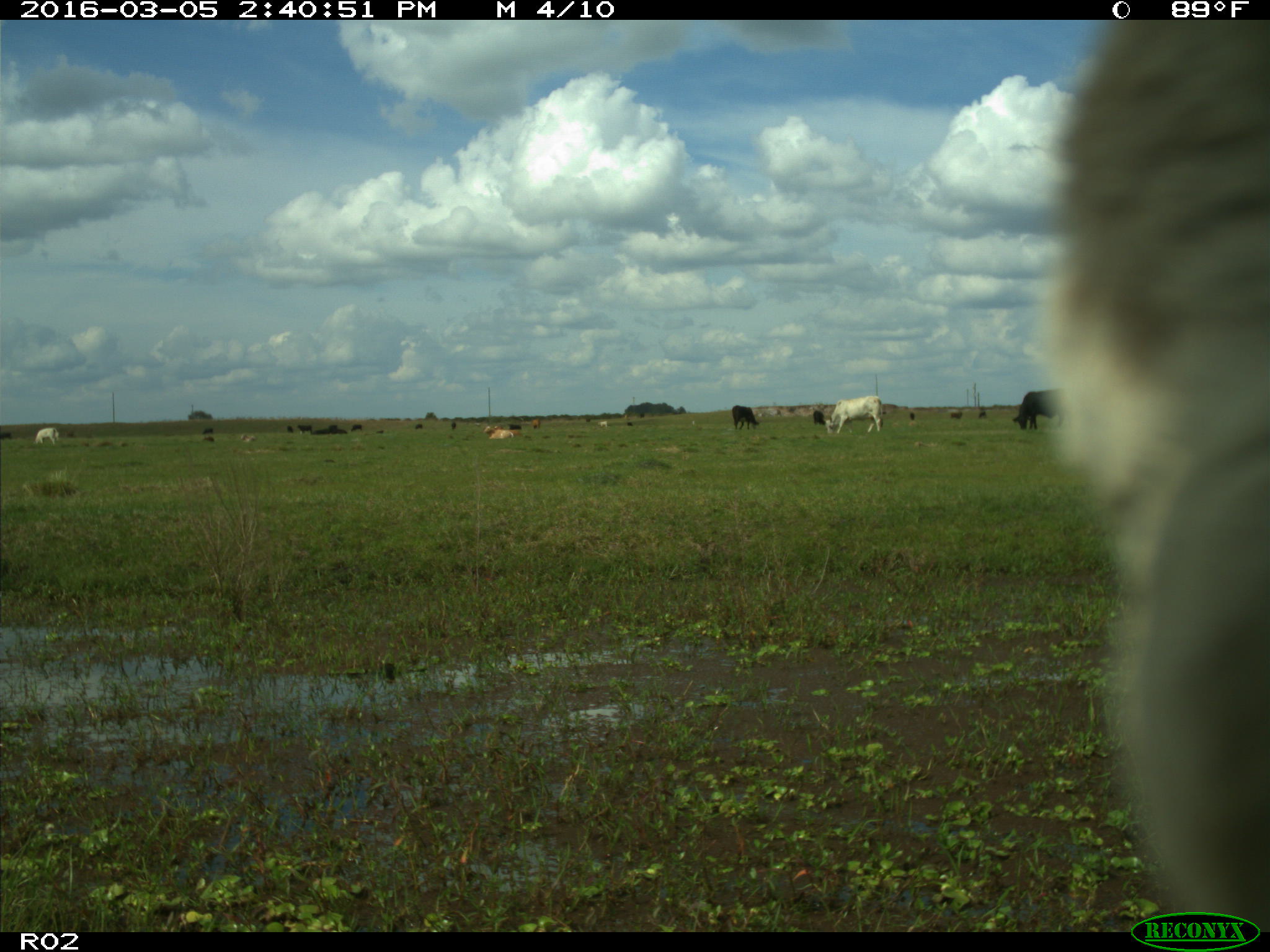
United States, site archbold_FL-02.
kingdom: Animalia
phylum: Chordata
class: Mammalia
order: Artiodactyla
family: Bovidae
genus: Bos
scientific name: Bos taurus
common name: domestic cow